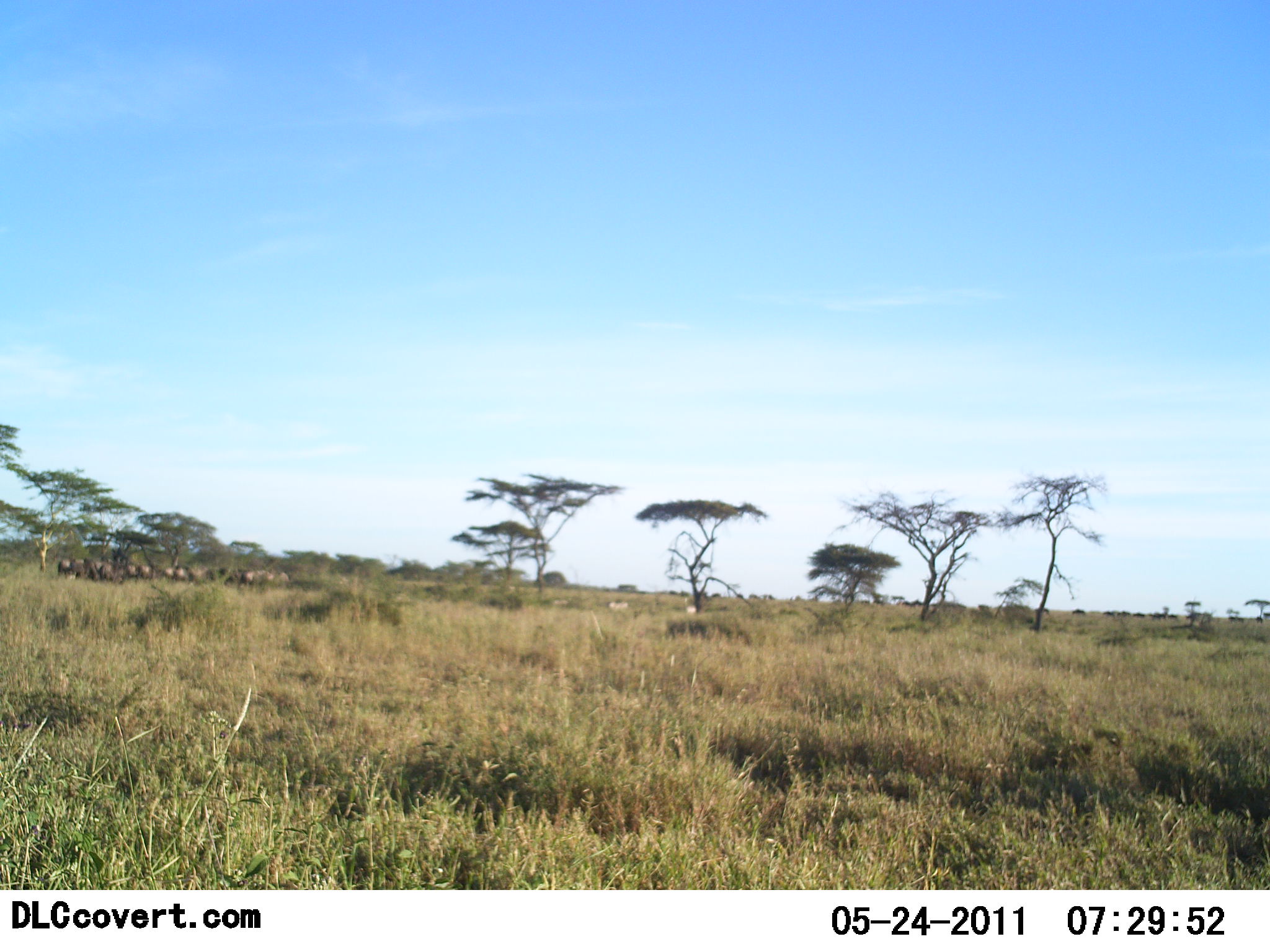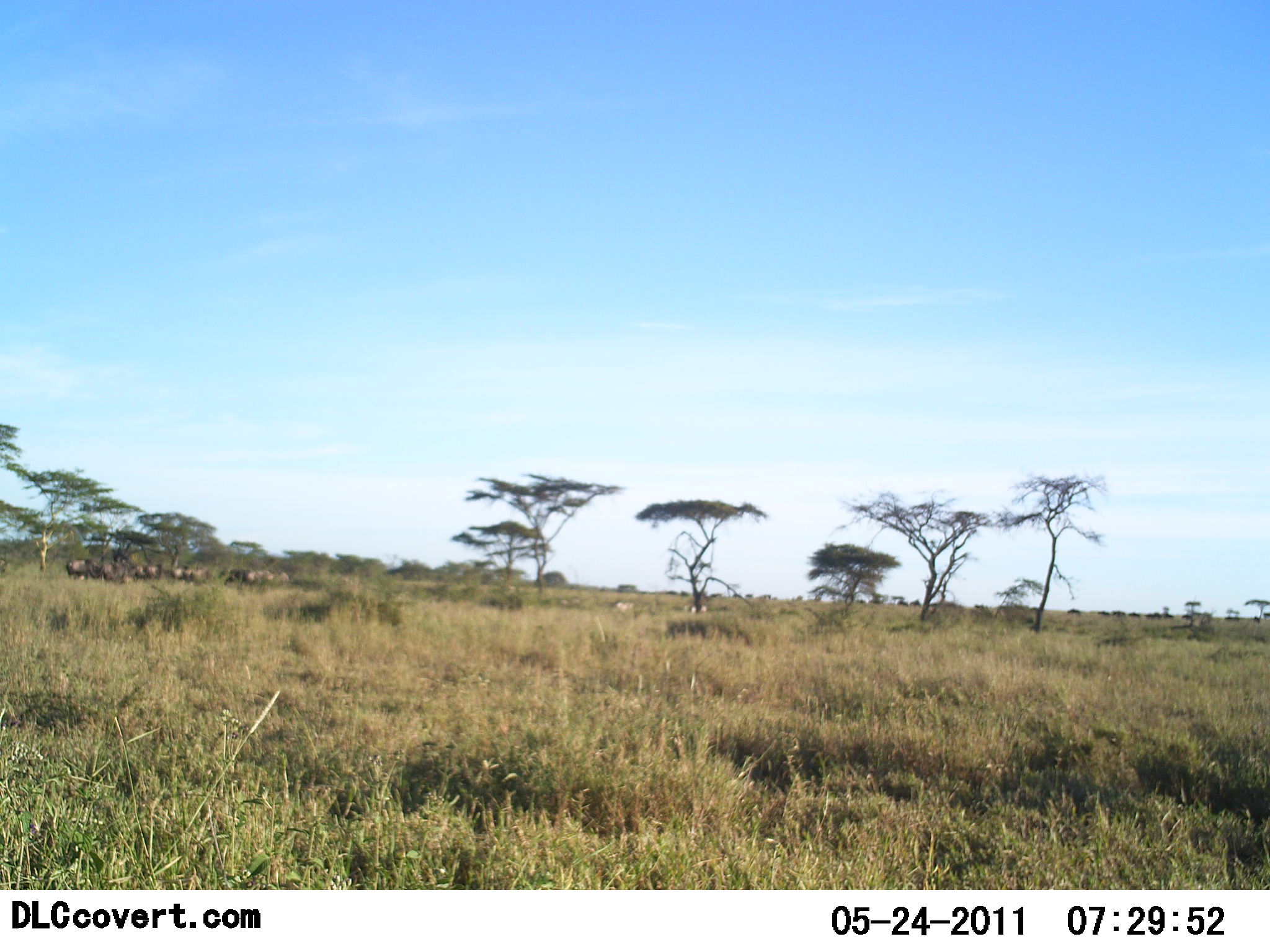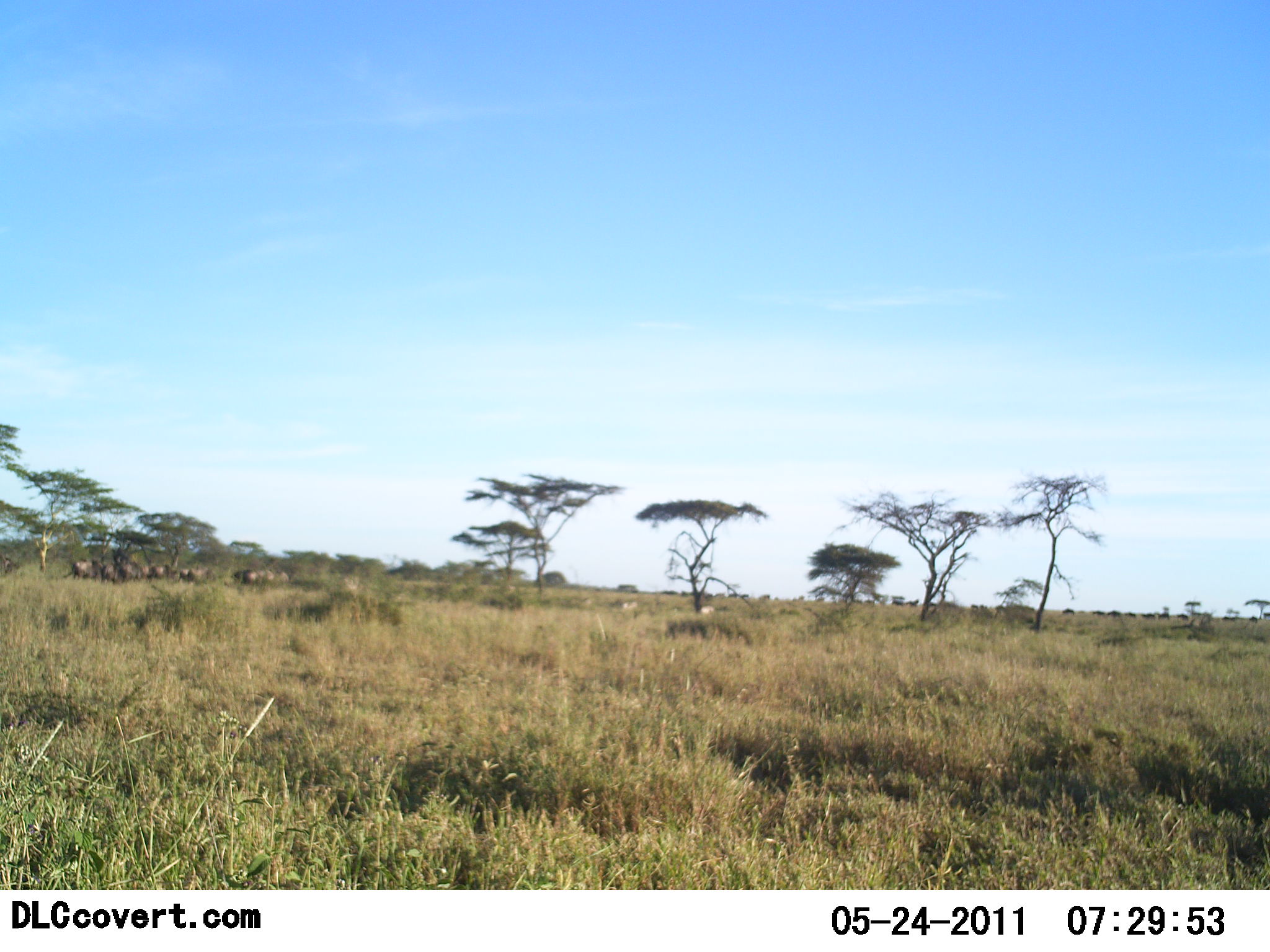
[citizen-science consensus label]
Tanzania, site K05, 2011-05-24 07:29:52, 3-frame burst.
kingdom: Animalia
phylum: Chordata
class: Mammalia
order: Artiodactyla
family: Bovidae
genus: Connochaetes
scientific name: Connochaetes taurinus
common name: blue wildebeest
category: wildebeest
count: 11-50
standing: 33%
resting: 0%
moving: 92%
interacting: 0%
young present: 0%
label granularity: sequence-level